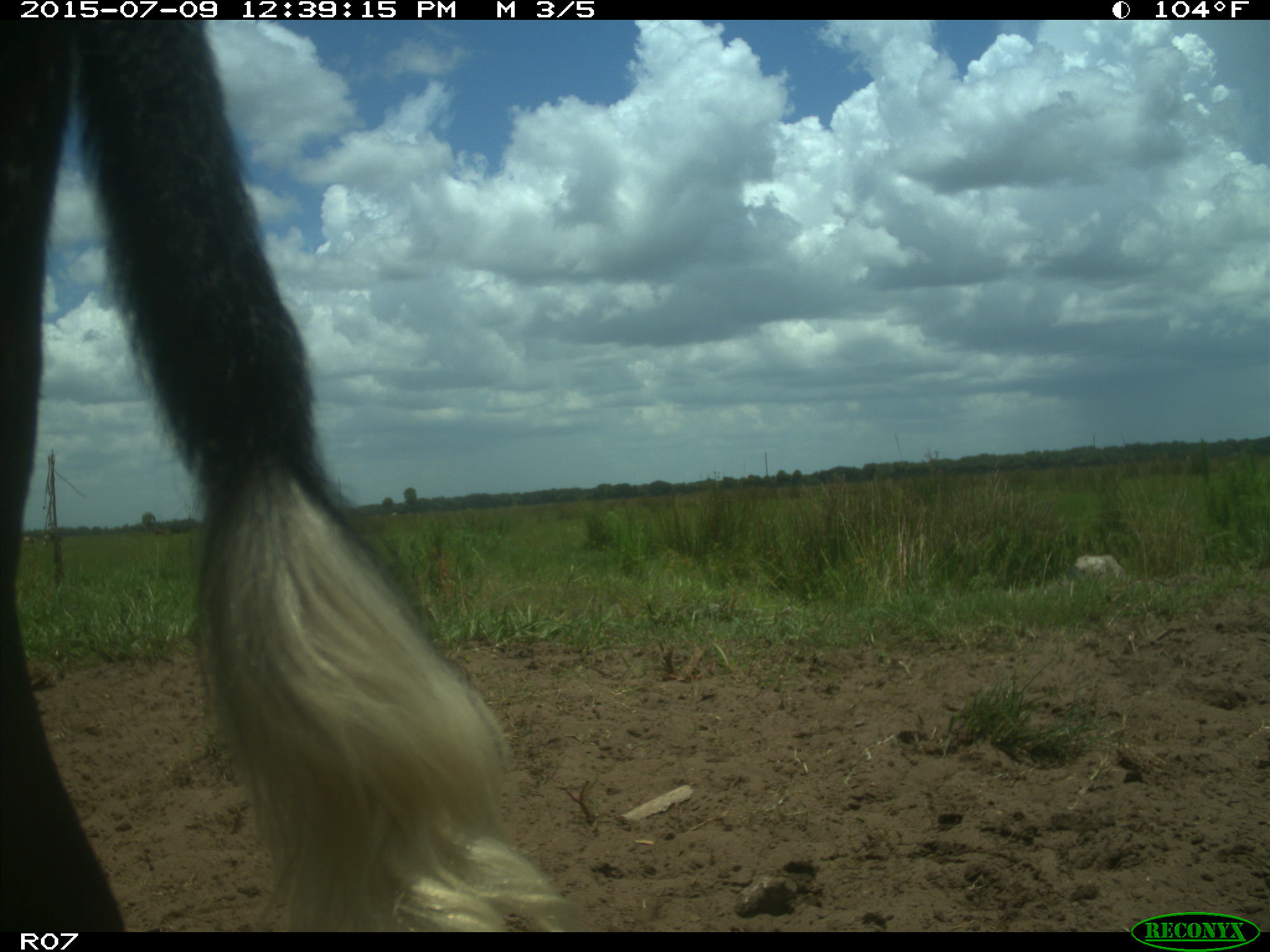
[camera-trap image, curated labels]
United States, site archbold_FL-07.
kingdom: Animalia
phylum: Chordata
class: Mammalia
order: Artiodactyla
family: Bovidae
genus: Bos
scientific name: Bos taurus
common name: domestic cow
Bos taurus (domestic cow).